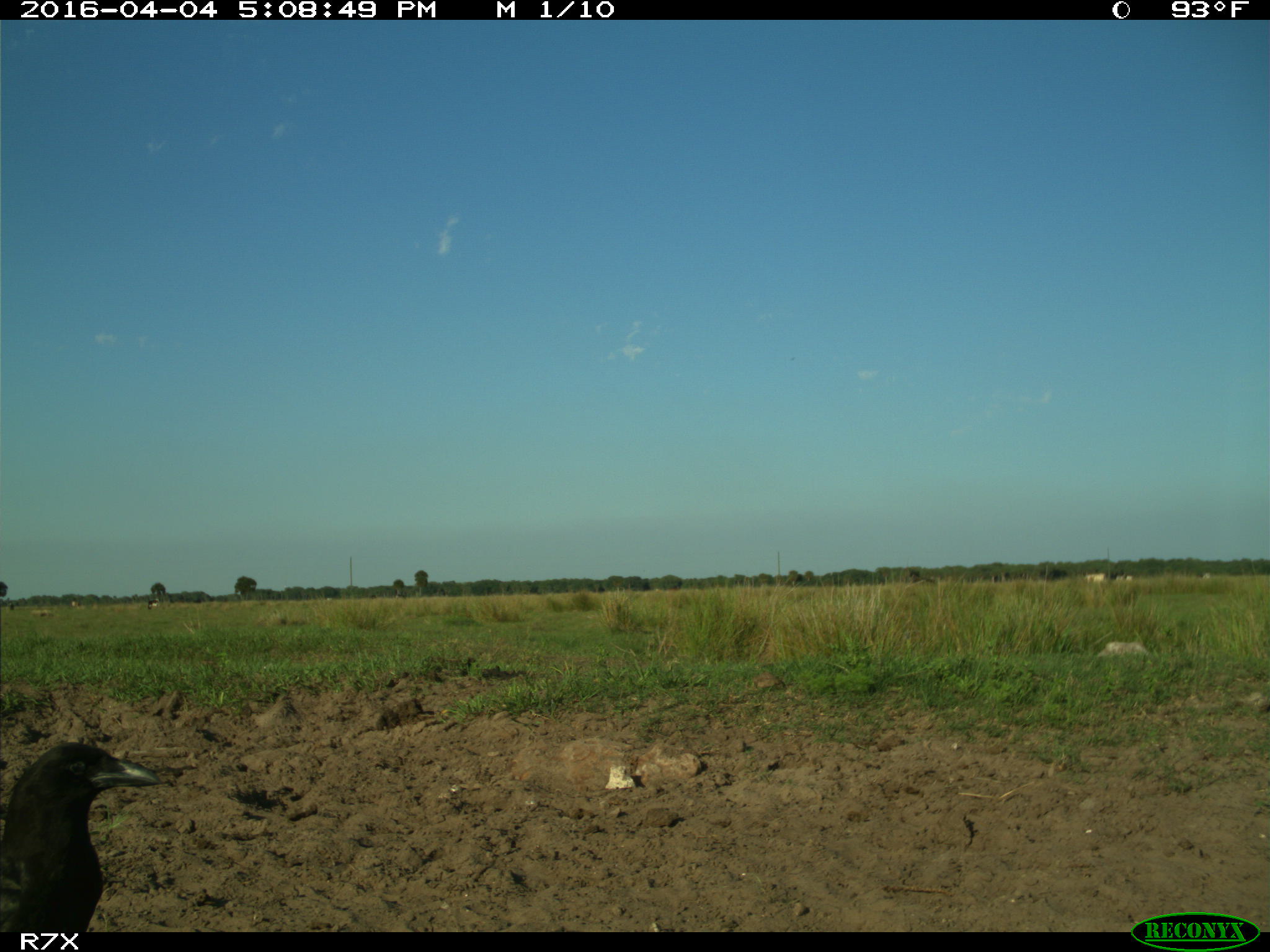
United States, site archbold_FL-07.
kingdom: Animalia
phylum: Chordata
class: Mammalia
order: Artiodactyla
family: Bovidae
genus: Bos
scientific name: Bos taurus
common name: domestic cow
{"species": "Bos taurus (domestic cow)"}